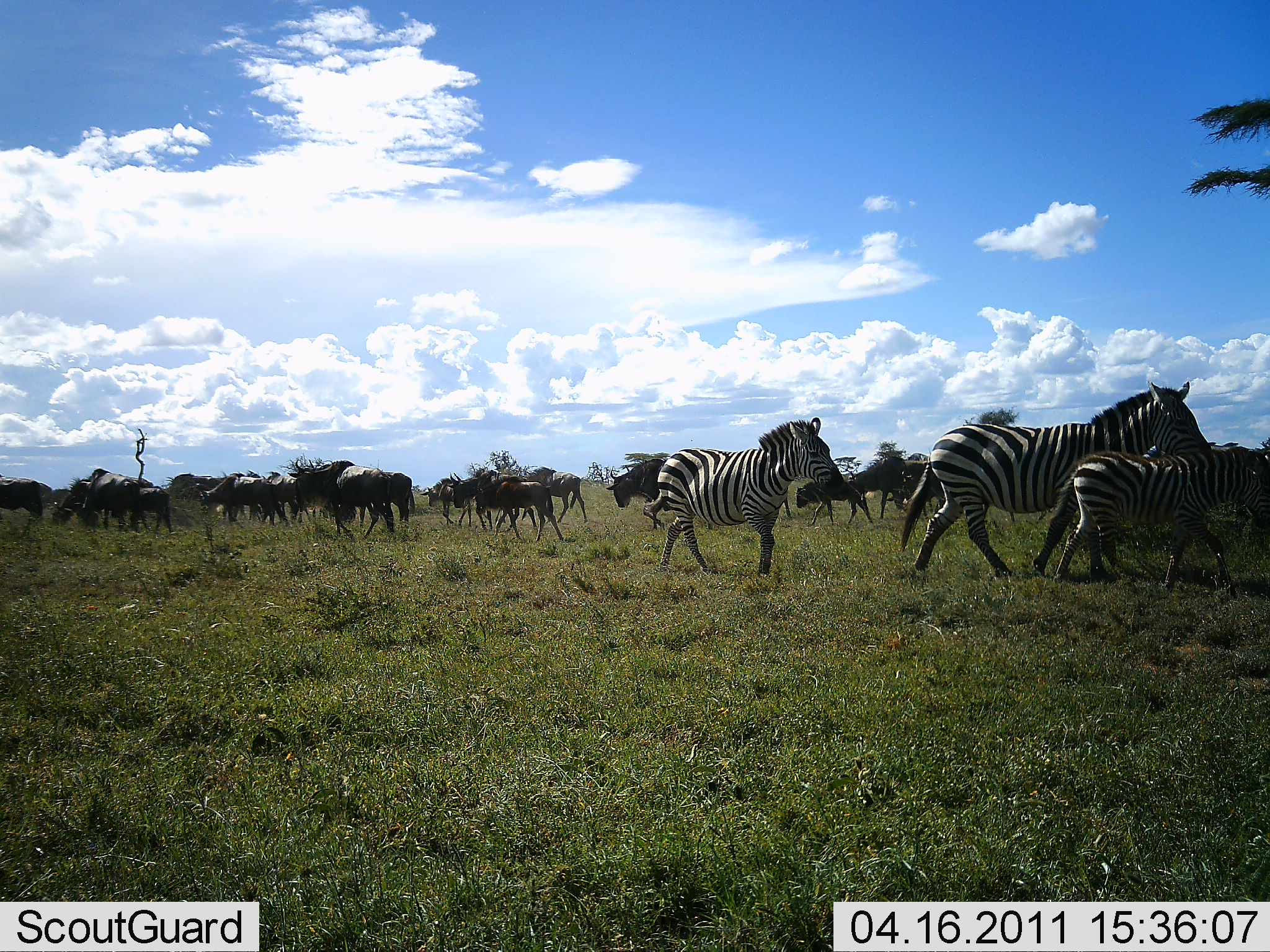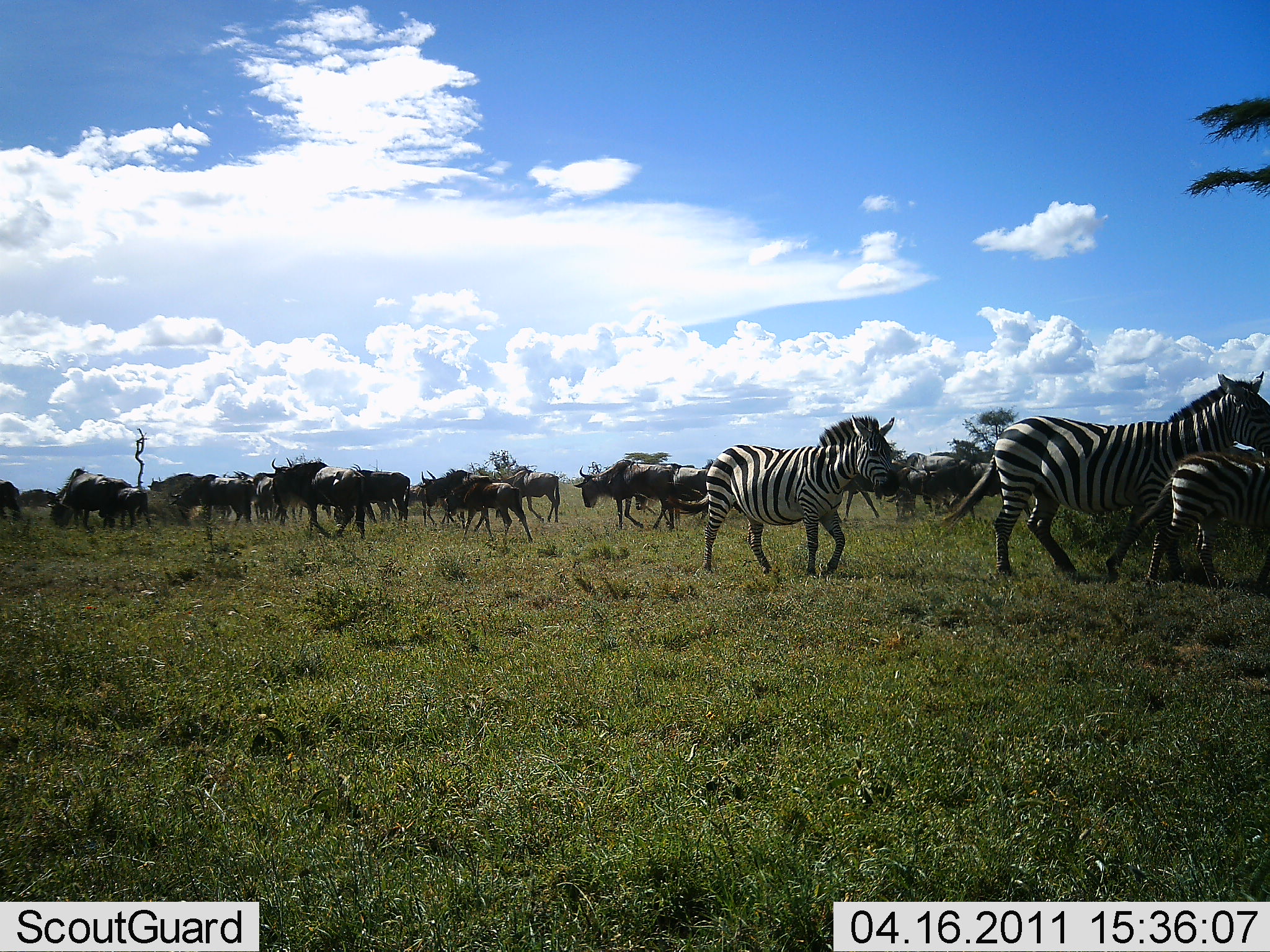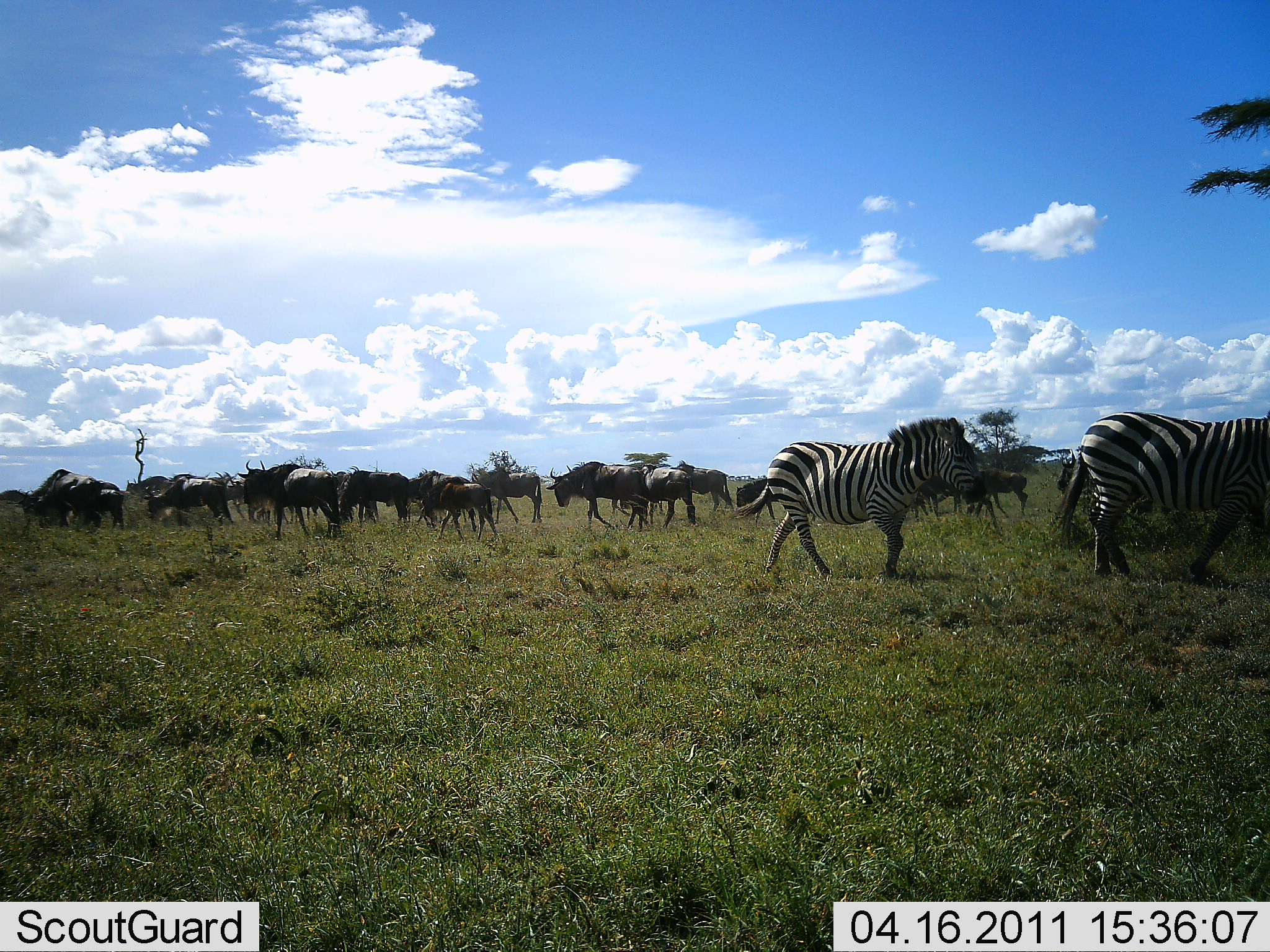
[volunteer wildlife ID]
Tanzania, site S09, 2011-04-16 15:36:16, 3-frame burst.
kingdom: Animalia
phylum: Chordata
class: Mammalia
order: Artiodactyla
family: Bovidae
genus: Connochaetes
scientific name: Connochaetes taurinus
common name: blue wildebeest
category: wildebeest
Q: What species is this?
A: Wildebeest (blue wildebeest) (Connochaetes taurinus).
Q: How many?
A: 11-50.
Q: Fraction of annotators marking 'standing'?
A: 0%.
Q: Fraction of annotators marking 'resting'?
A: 0%.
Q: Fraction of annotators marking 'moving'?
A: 92%.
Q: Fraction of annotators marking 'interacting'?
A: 0%.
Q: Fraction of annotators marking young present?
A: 8%.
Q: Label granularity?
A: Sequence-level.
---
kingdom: Animalia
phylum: Chordata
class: Mammalia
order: Perissodactyla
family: Equidae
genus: Equus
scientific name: Equus quagga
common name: plains zebra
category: zebra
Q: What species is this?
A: Zebra (plains zebra) (Equus quagga).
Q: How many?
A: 3.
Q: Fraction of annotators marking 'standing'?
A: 0%.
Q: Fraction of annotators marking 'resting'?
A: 0%.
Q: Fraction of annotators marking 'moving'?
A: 100%.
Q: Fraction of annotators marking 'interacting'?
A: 0%.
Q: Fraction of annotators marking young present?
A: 77%.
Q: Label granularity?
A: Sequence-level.